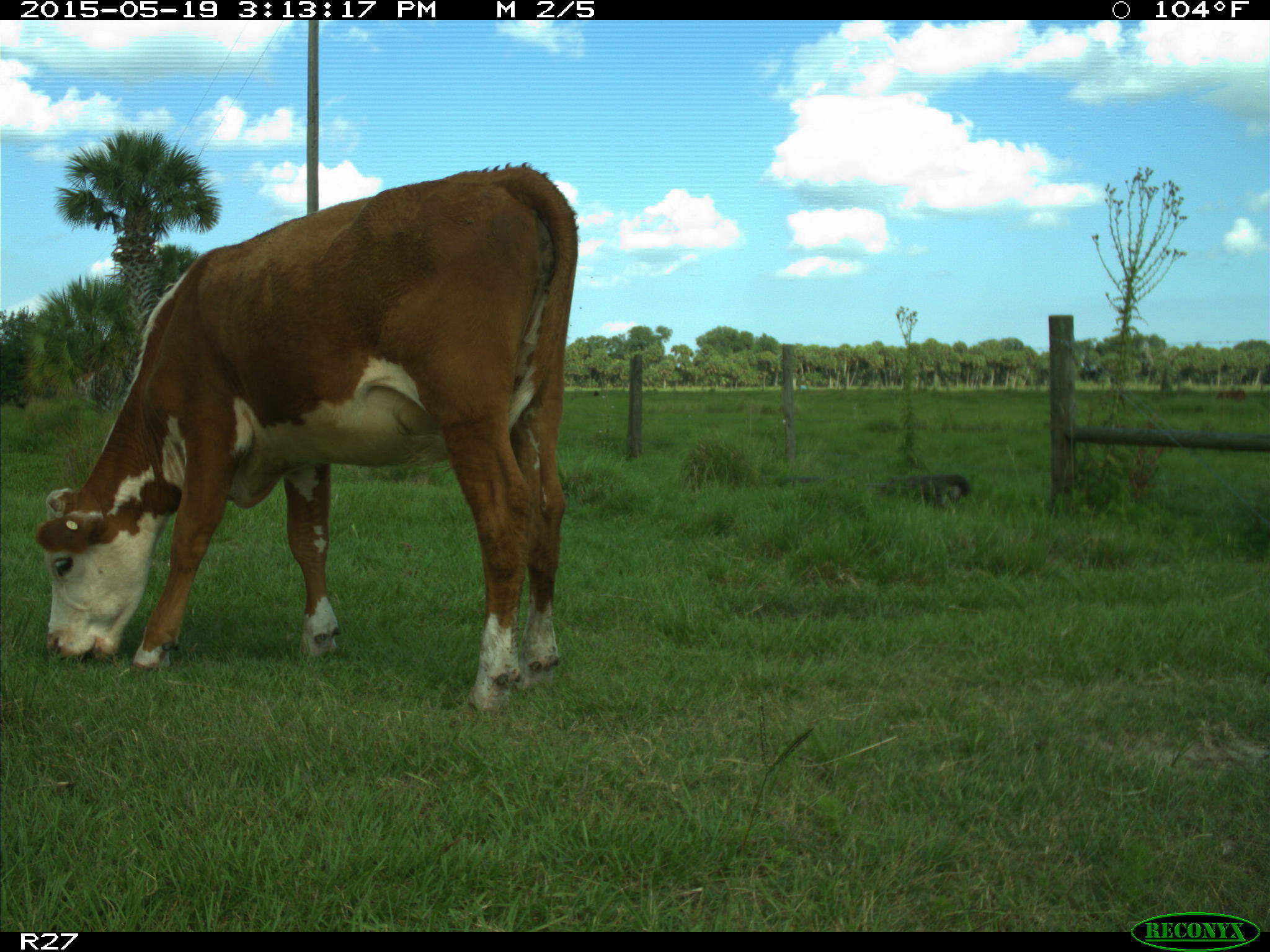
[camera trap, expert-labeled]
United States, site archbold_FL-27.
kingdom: Animalia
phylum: Chordata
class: Mammalia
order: Artiodactyla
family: Bovidae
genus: Bos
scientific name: Bos taurus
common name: domestic cow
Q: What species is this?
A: Bos taurus (domestic cow).